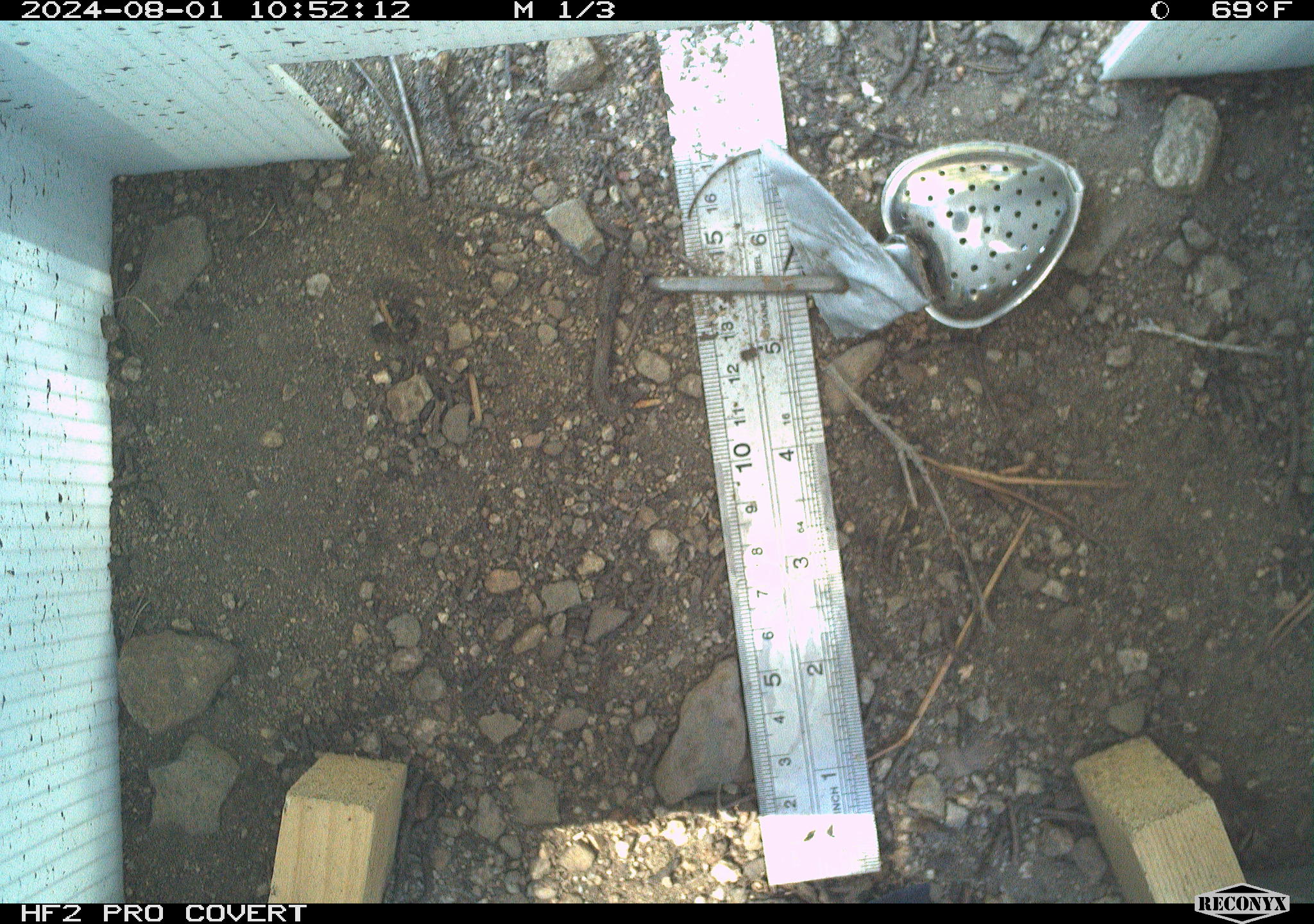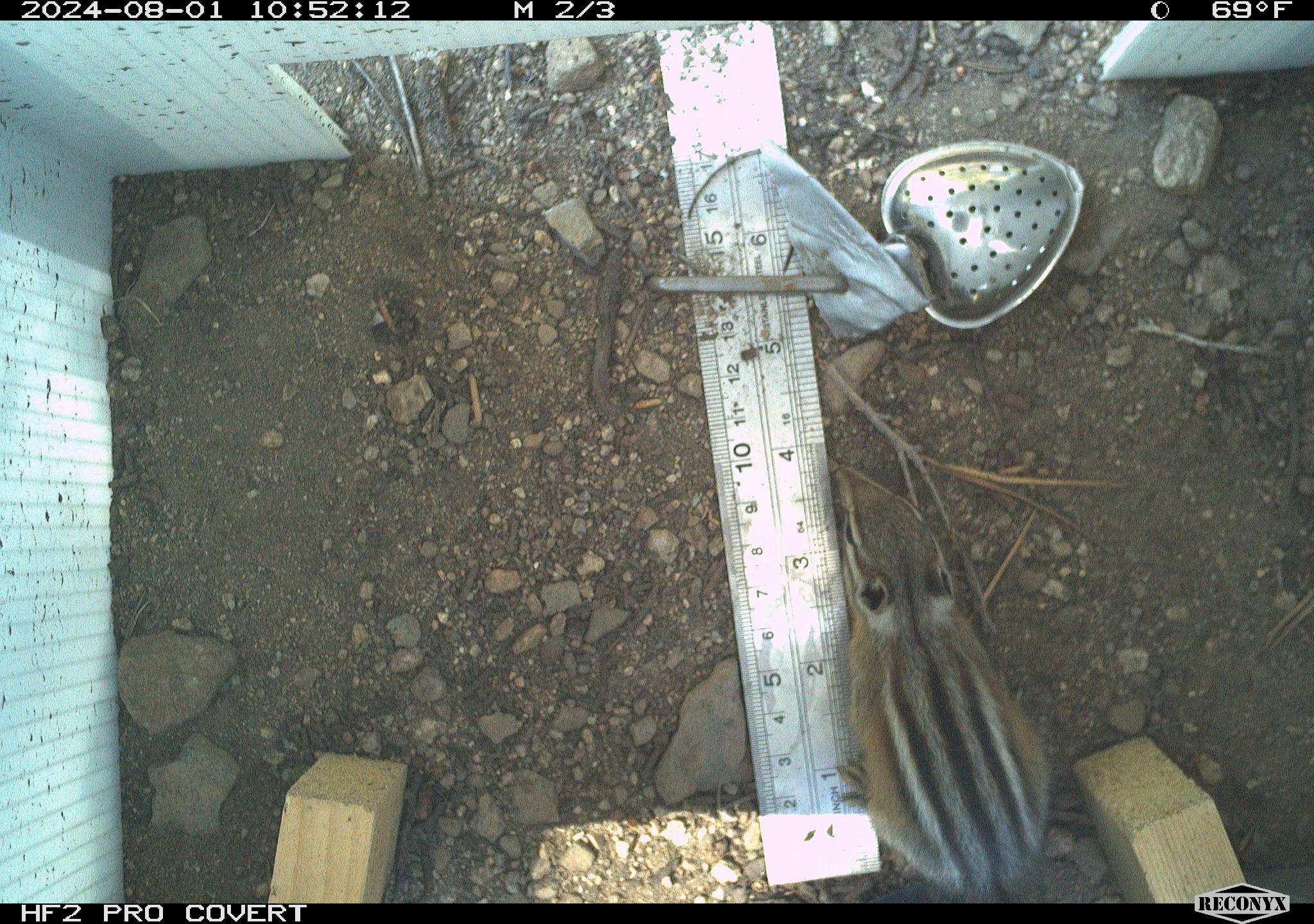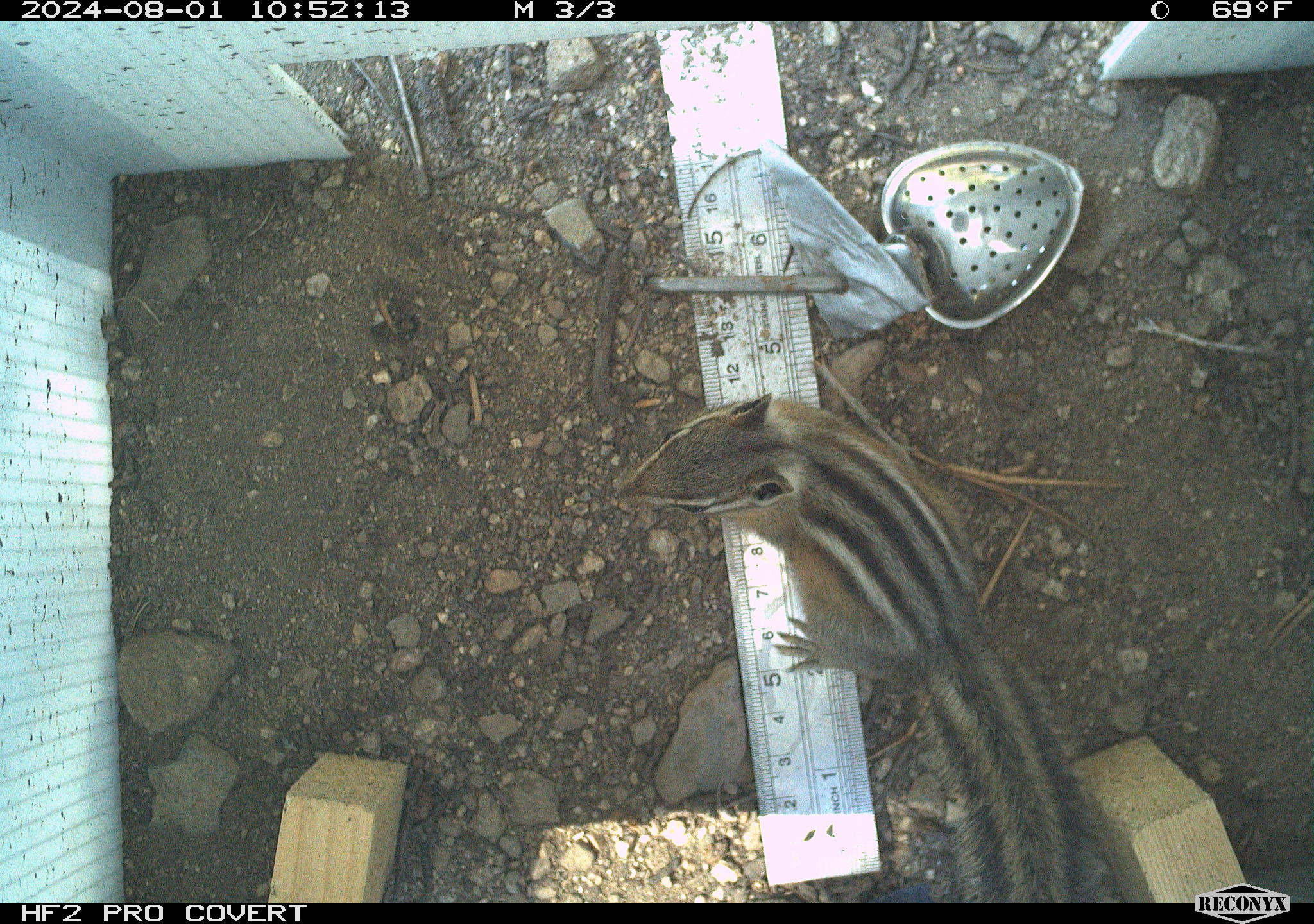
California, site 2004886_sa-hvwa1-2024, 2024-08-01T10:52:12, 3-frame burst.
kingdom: Animalia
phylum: Chordata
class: Mammalia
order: Rodentia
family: Sciuridae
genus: Neotamias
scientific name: Neotamias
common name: western chipmunks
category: neotamias species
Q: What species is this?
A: Neotamias species (western chipmunks) (Neotamias).